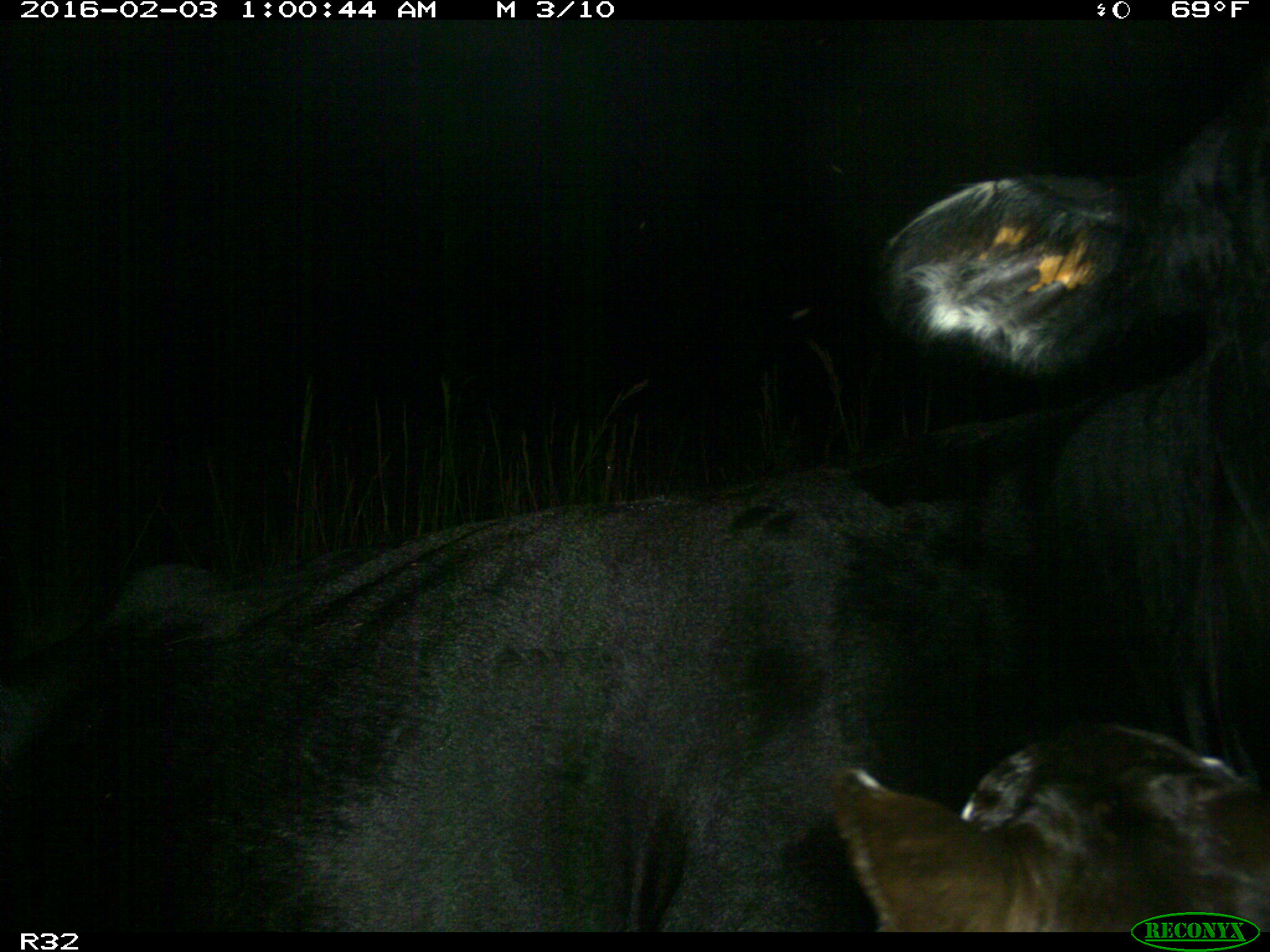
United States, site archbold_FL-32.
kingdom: Animalia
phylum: Chordata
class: Mammalia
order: Artiodactyla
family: Bovidae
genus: Bos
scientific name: Bos taurus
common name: domestic cow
Bos taurus (domestic cow).